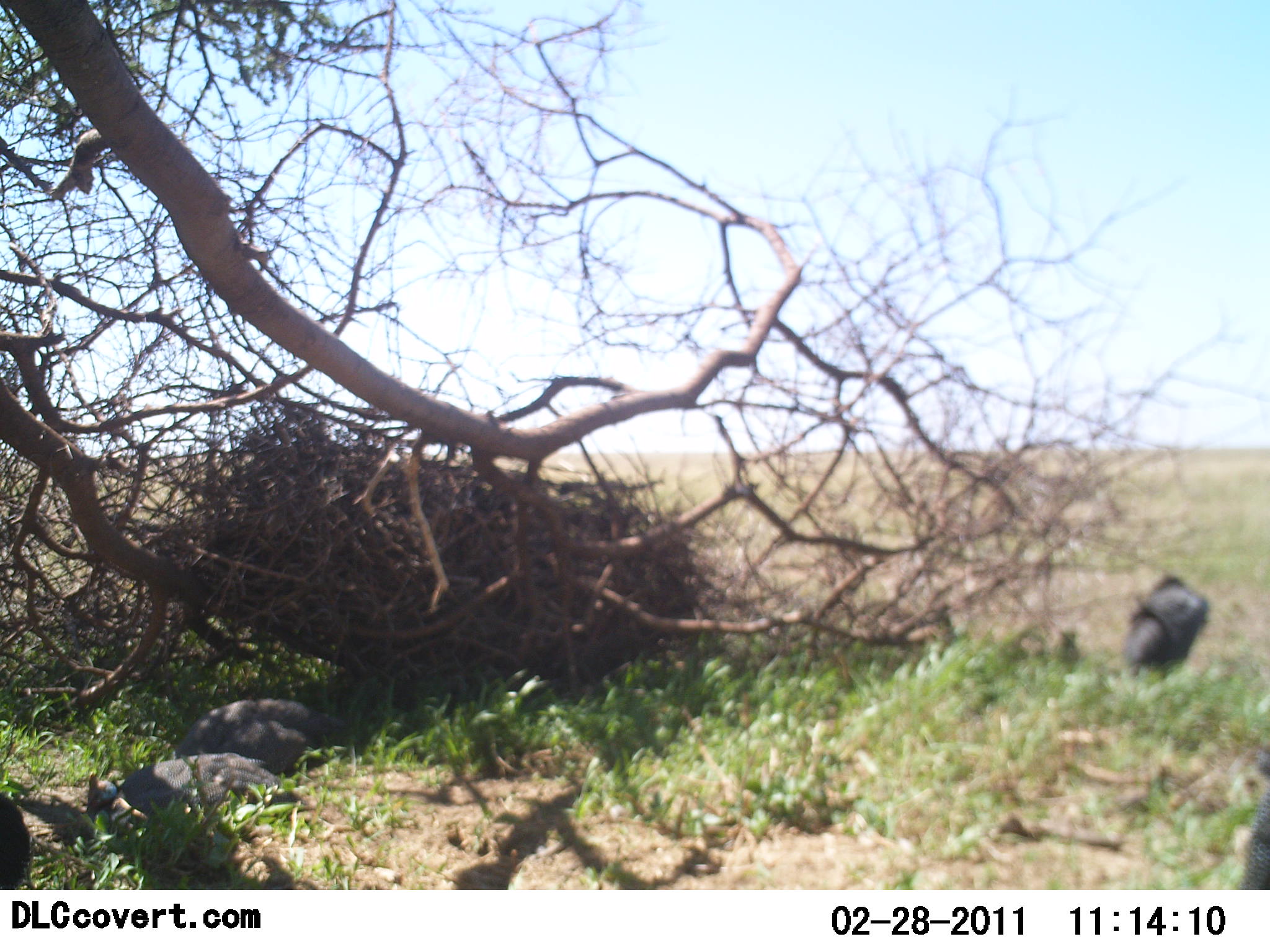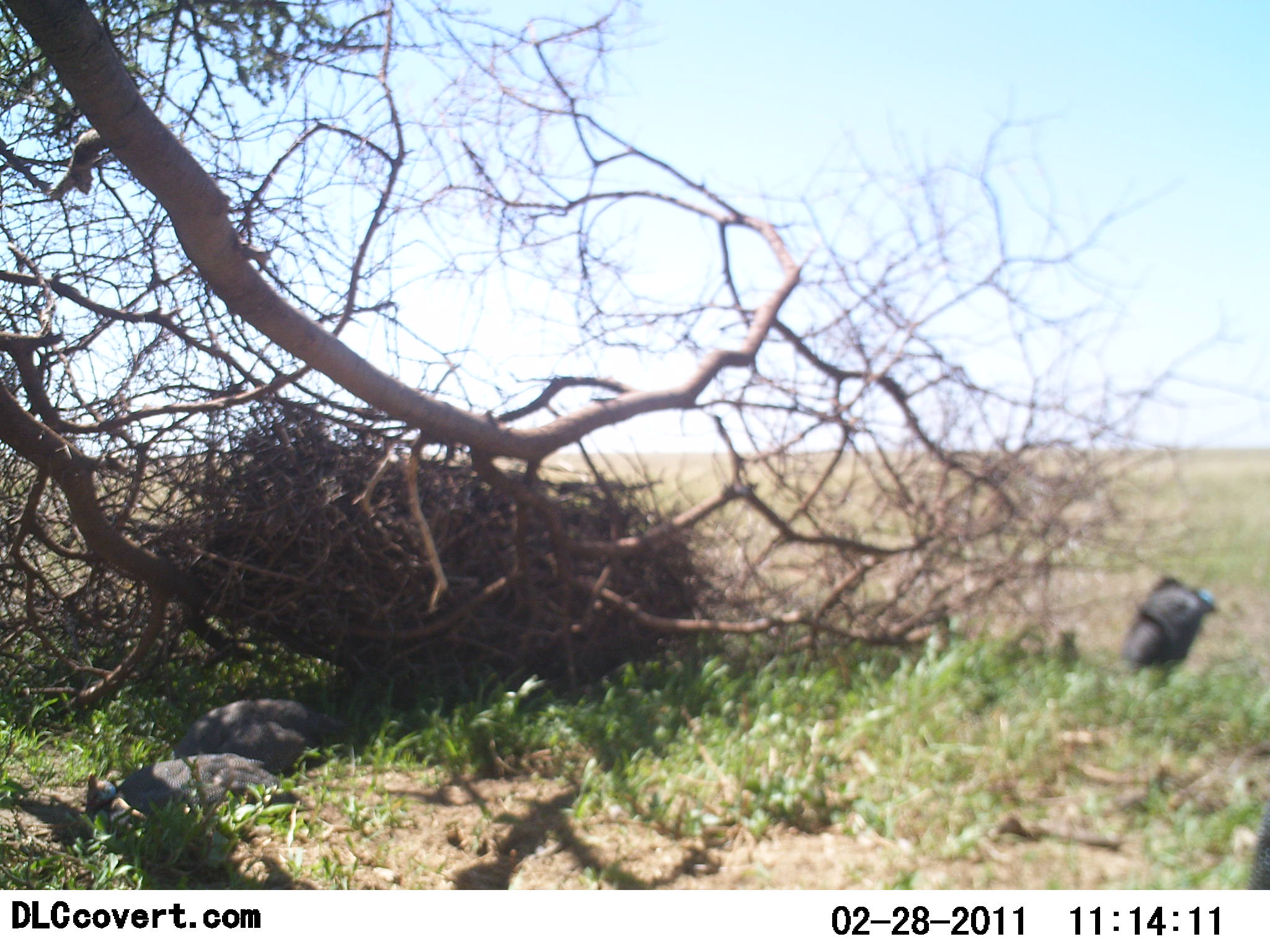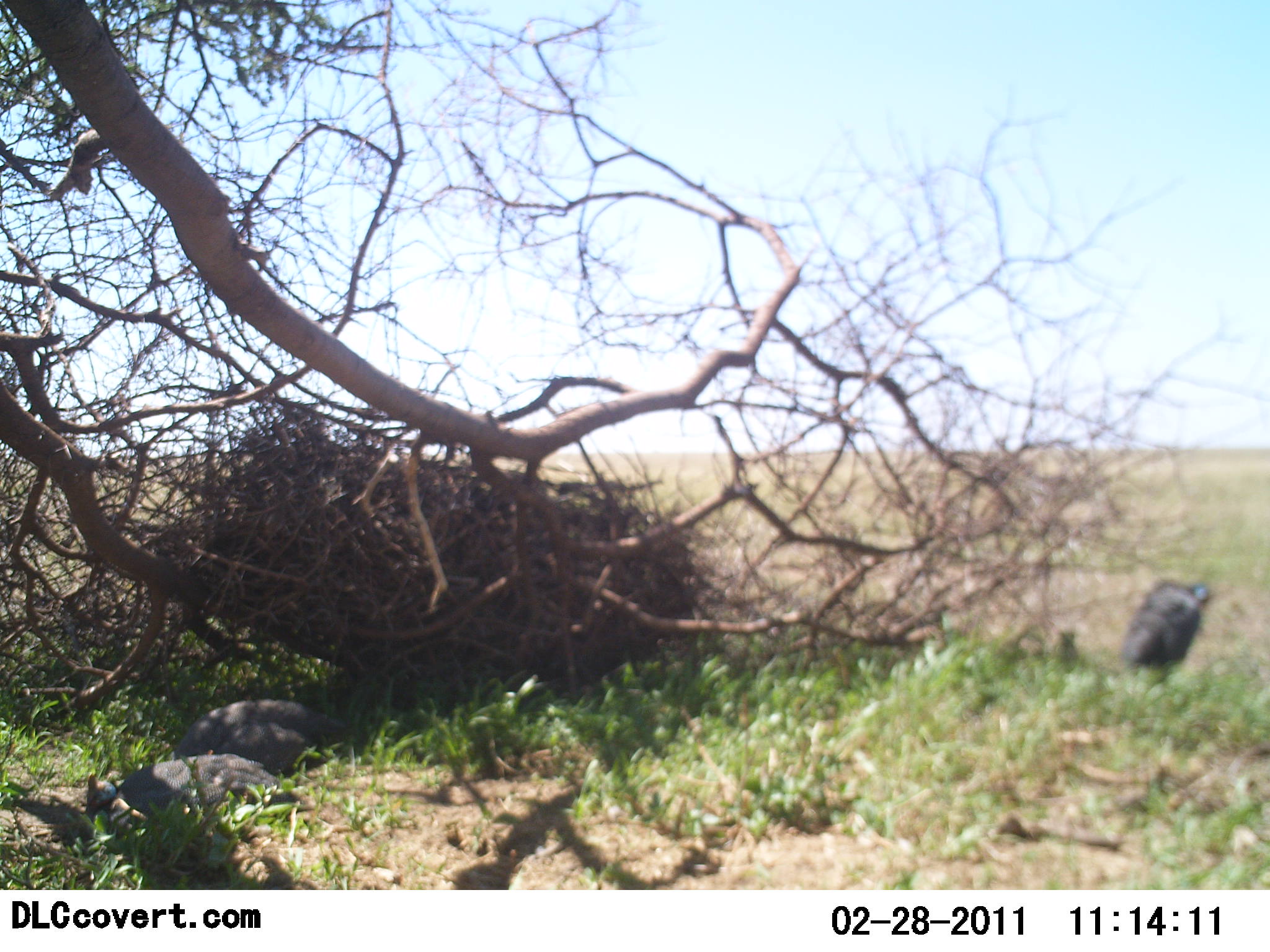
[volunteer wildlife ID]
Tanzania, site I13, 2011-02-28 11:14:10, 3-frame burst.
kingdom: Animalia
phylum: Chordata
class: Aves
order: Galliformes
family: Numididae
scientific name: Numididae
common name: guinea fowl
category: guineafowl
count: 3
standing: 69%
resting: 46%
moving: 23%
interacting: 0%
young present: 0%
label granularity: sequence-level